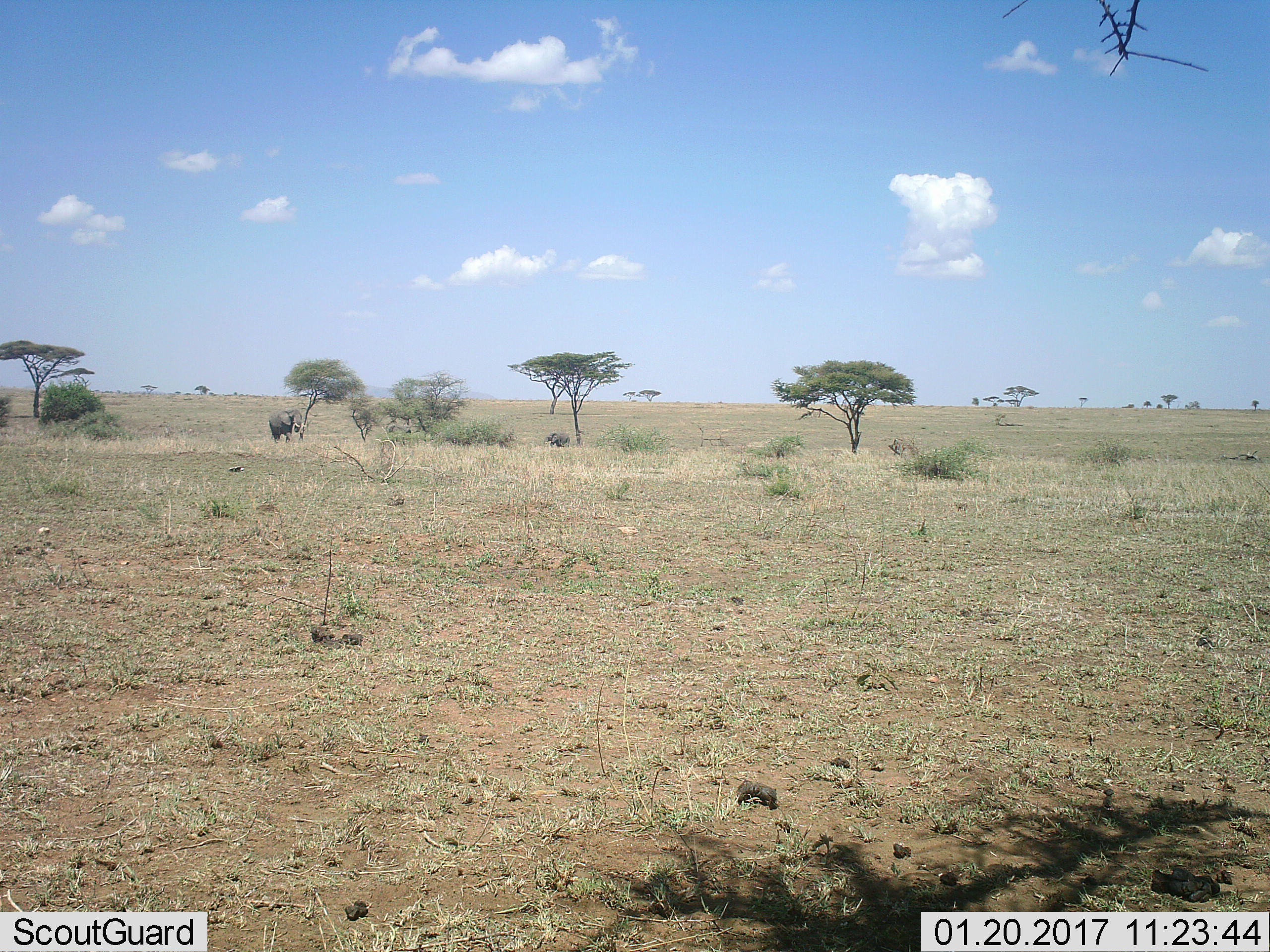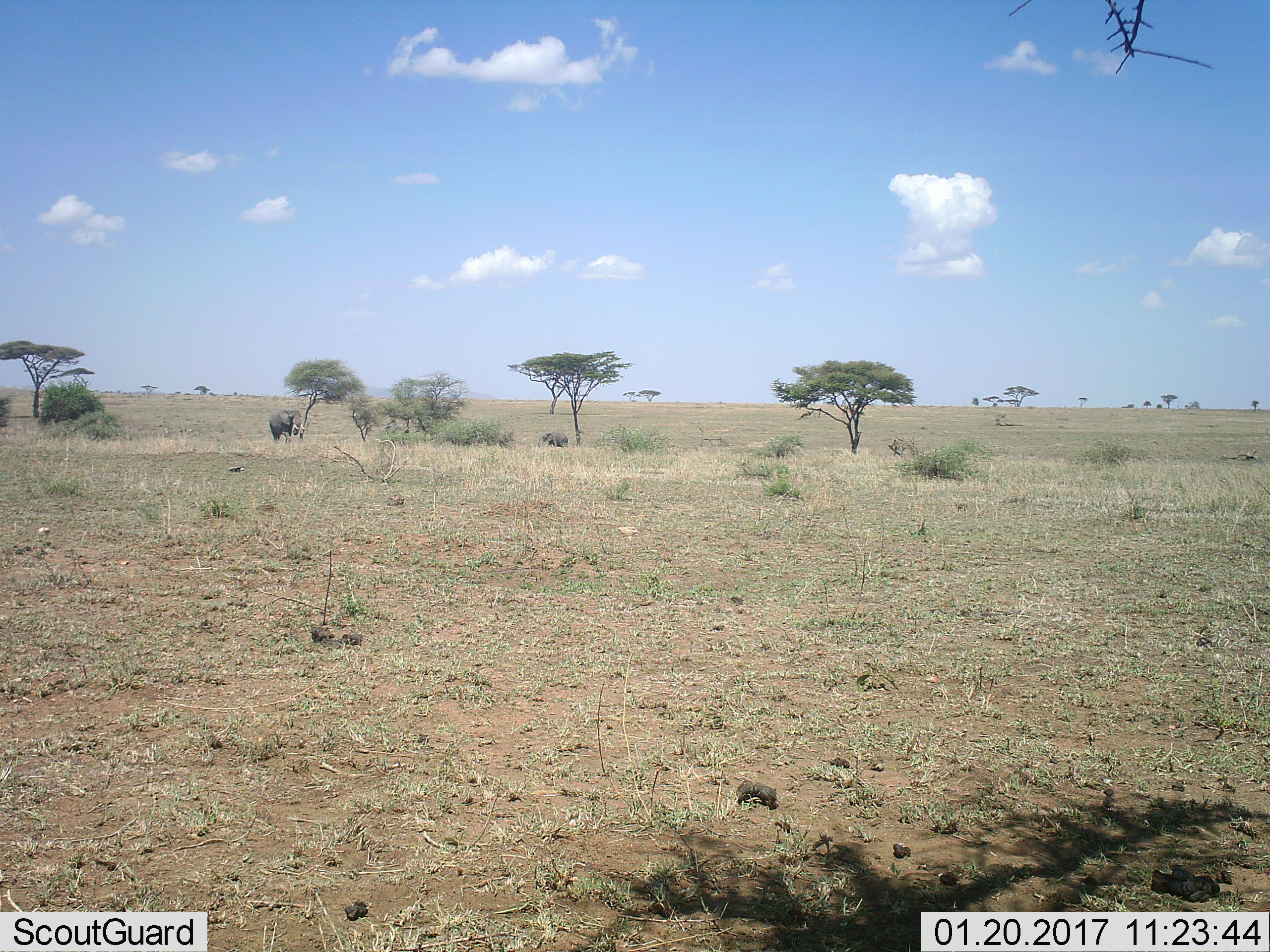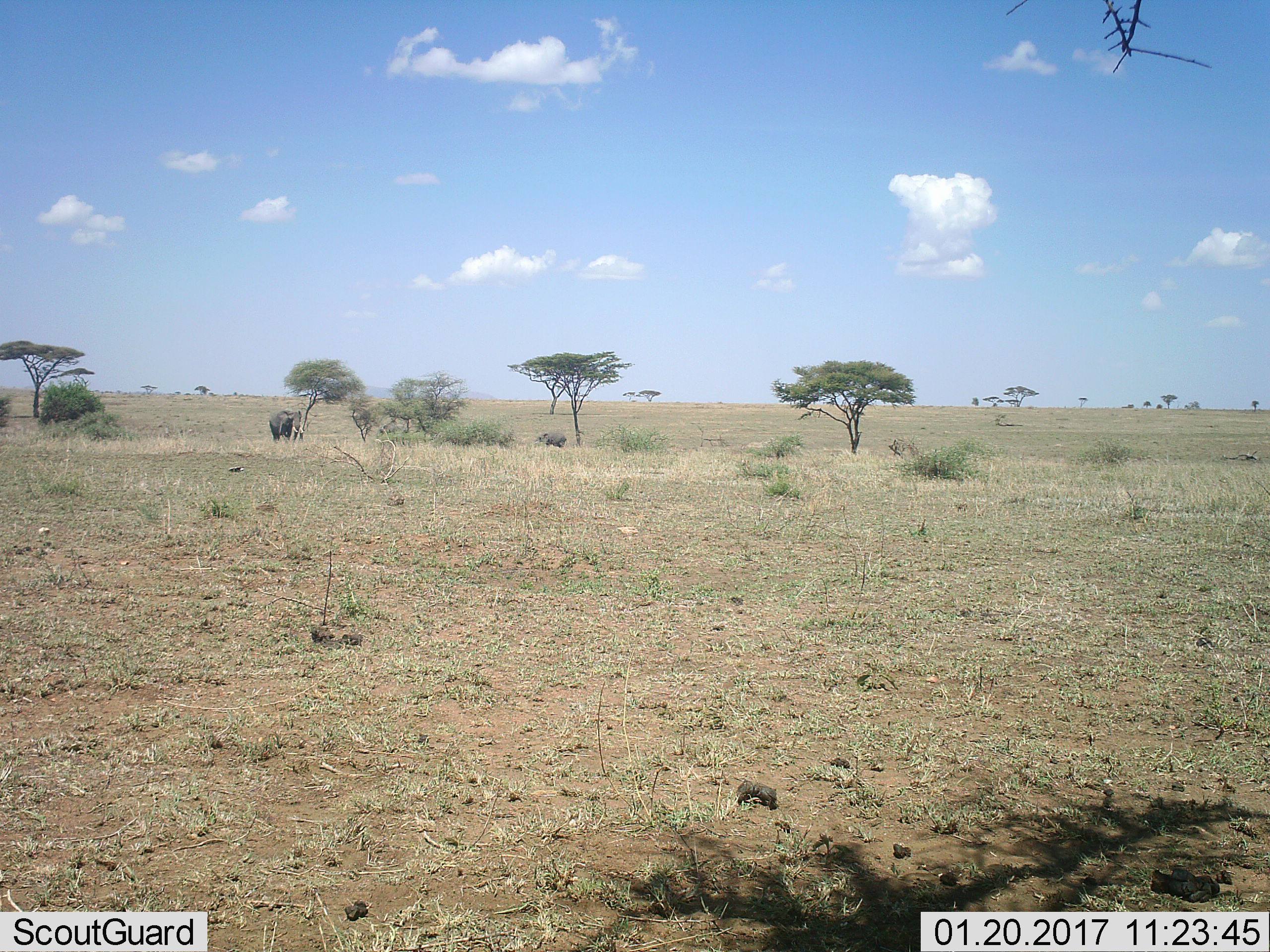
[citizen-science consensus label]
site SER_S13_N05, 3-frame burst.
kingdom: Animalia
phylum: Chordata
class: Mammalia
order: Proboscidea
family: Elephantidae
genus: Loxodonta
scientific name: Loxodonta africana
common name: african bush elephant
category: elephant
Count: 2.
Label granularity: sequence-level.